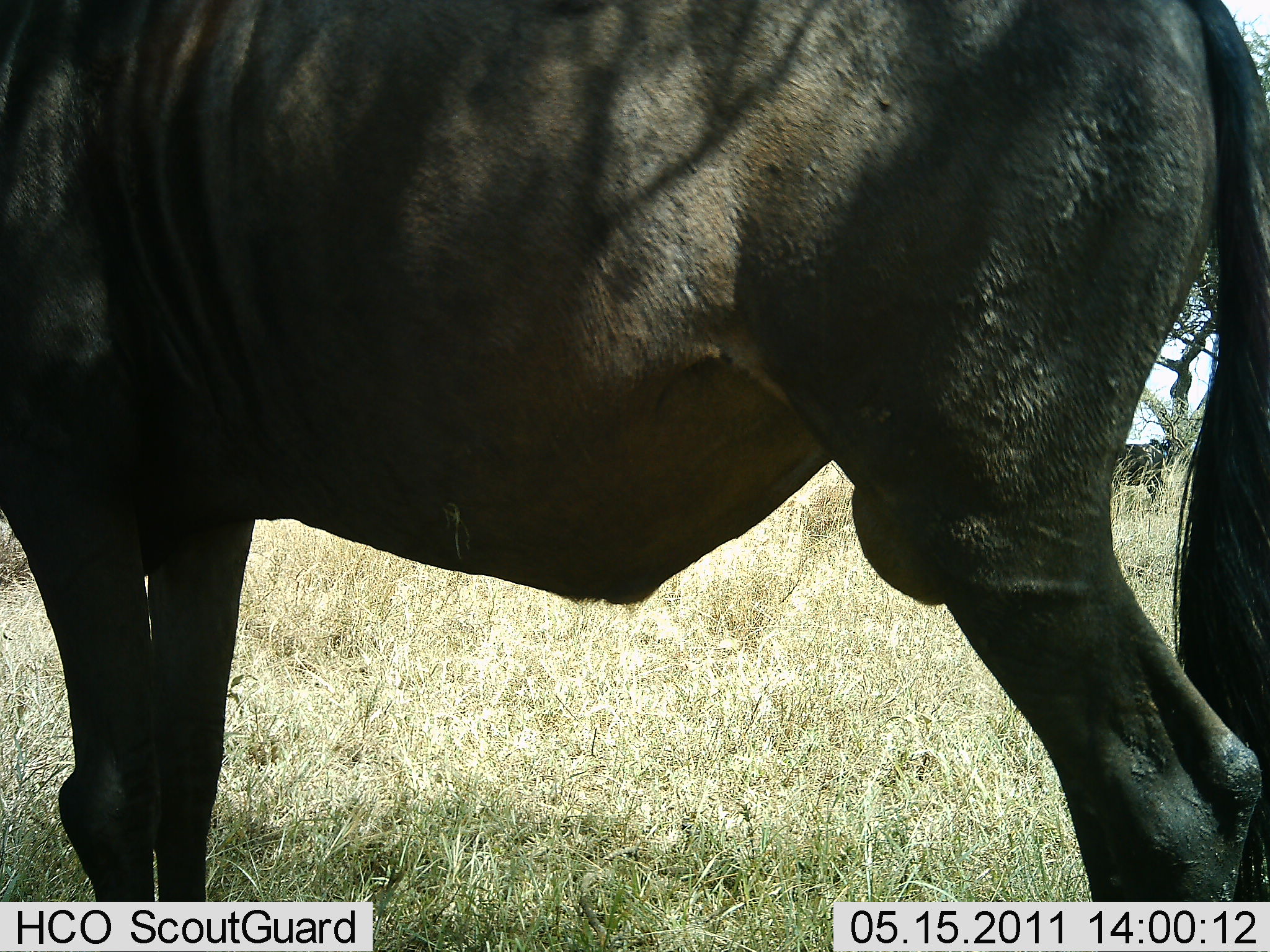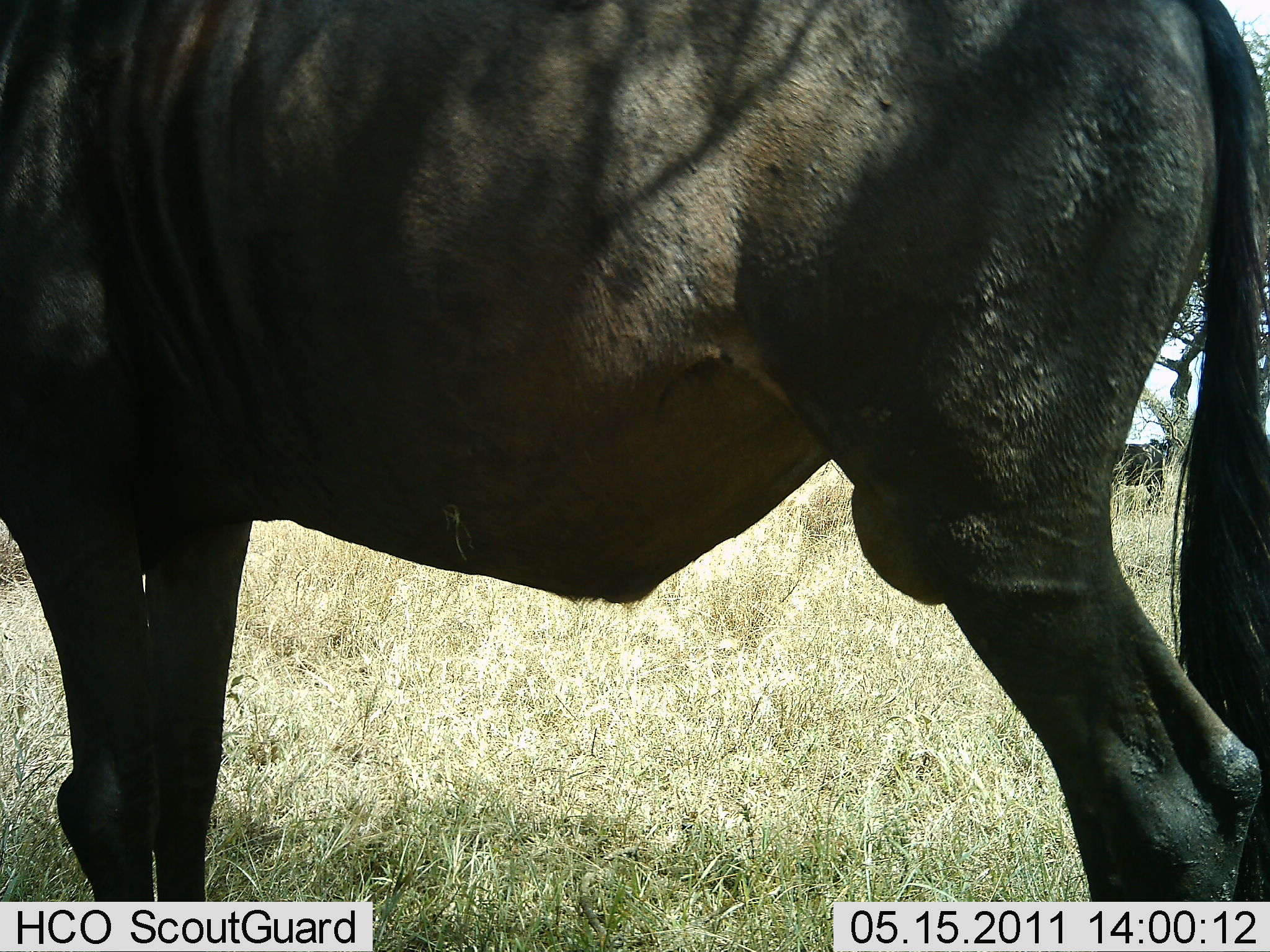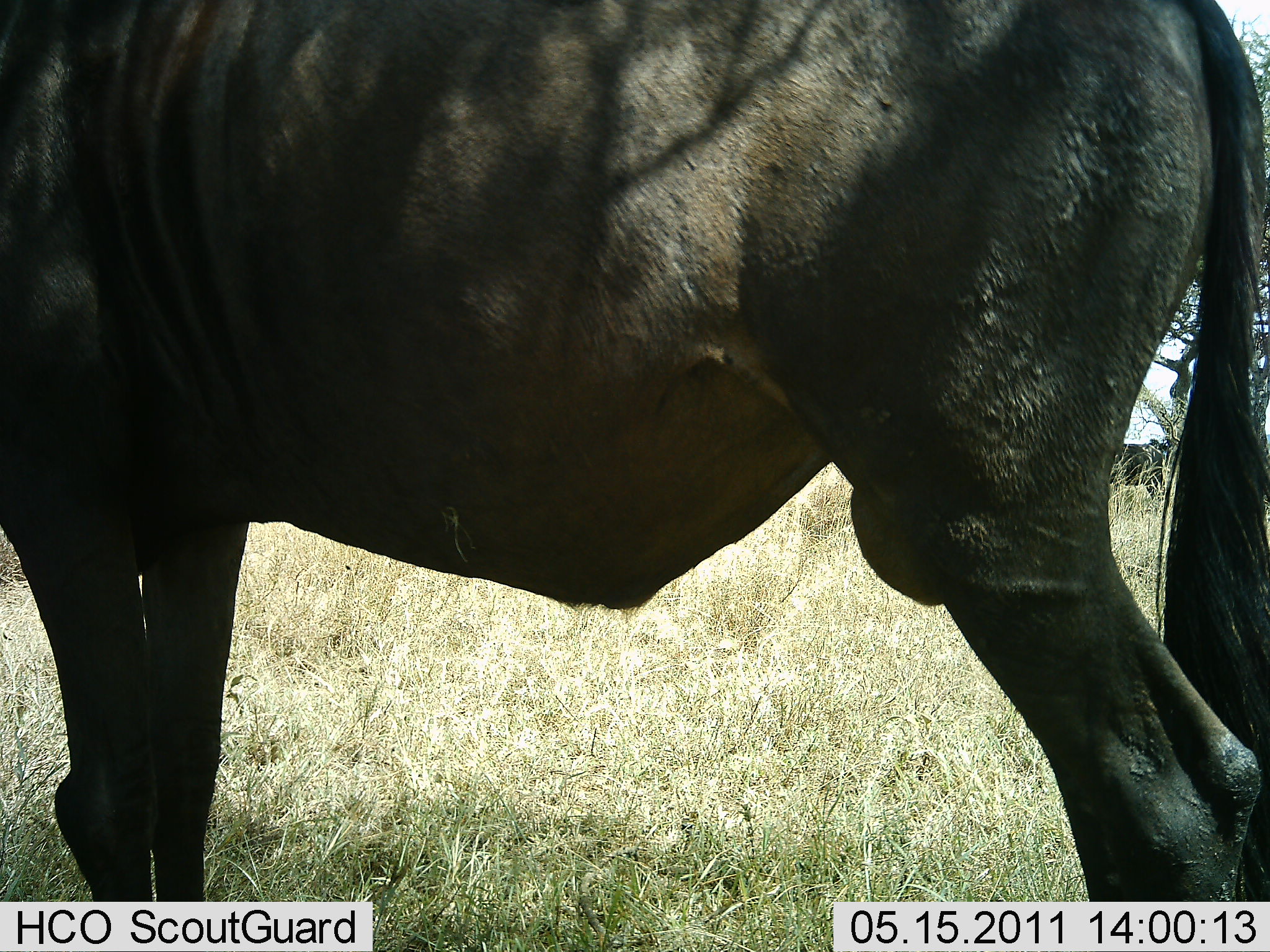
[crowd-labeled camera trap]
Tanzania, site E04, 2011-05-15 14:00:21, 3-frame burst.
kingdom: Animalia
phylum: Chordata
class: Mammalia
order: Artiodactyla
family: Bovidae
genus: Connochaetes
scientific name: Connochaetes taurinus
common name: blue wildebeest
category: wildebeest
Wildebeest (blue wildebeest) (Connochaetes taurinus), count 1. Behavior (volunteer vote fractions): standing 100%, resting 0%, moving 0%, interacting 0%. Young present (vote fraction): 0%. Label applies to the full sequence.